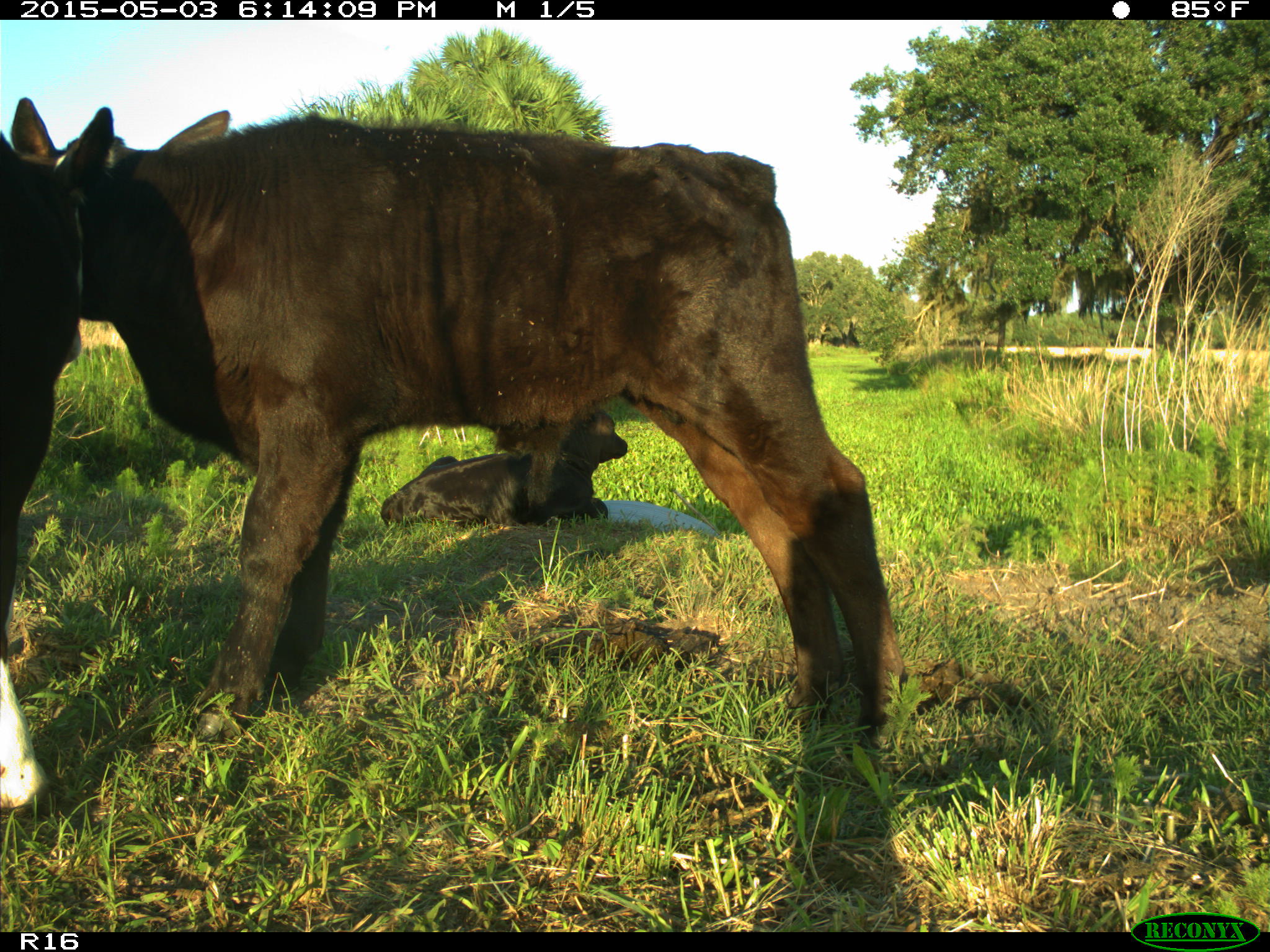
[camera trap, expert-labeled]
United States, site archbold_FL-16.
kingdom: Animalia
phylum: Chordata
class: Mammalia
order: Artiodactyla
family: Bovidae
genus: Bos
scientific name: Bos taurus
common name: domestic cow